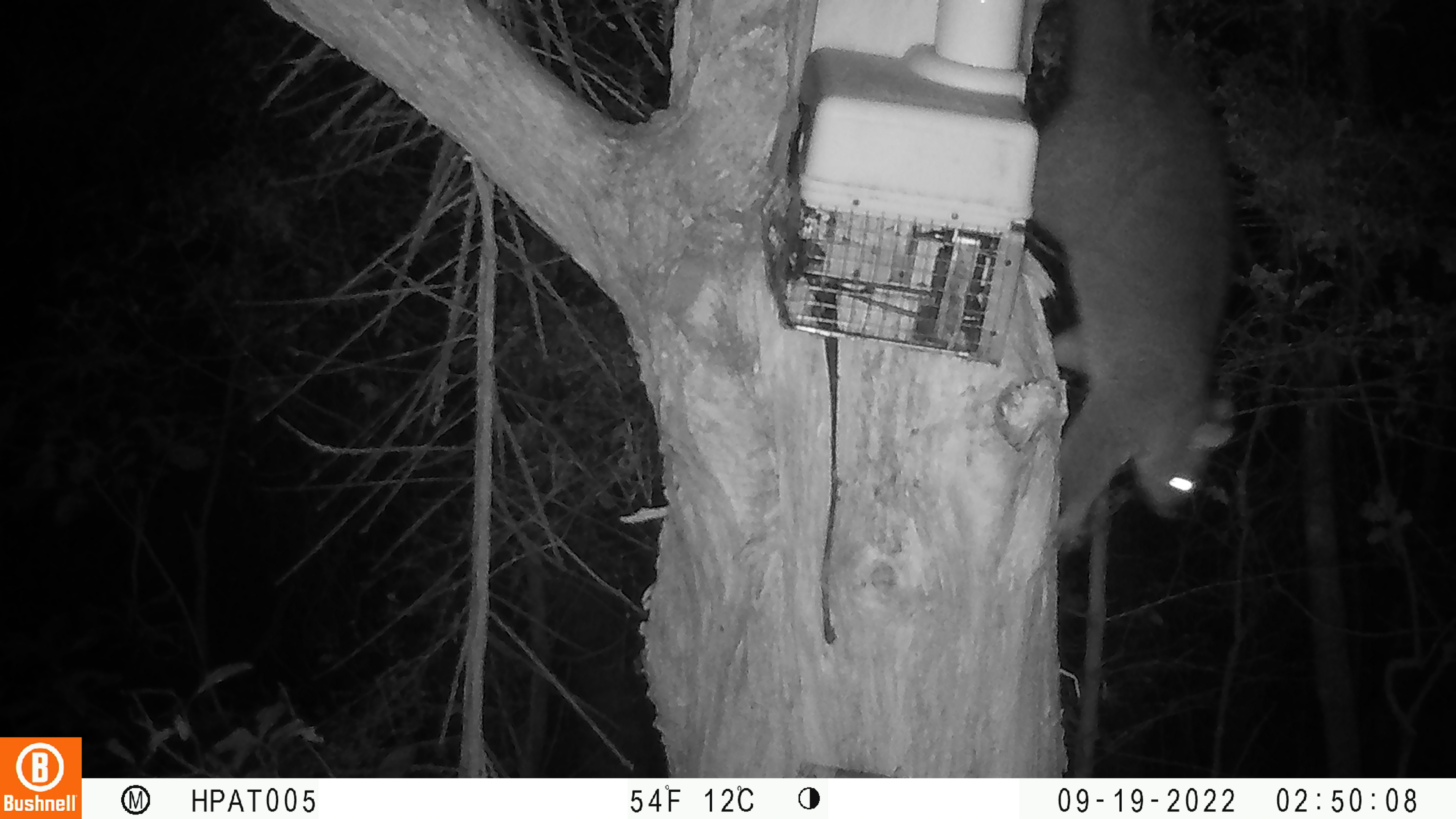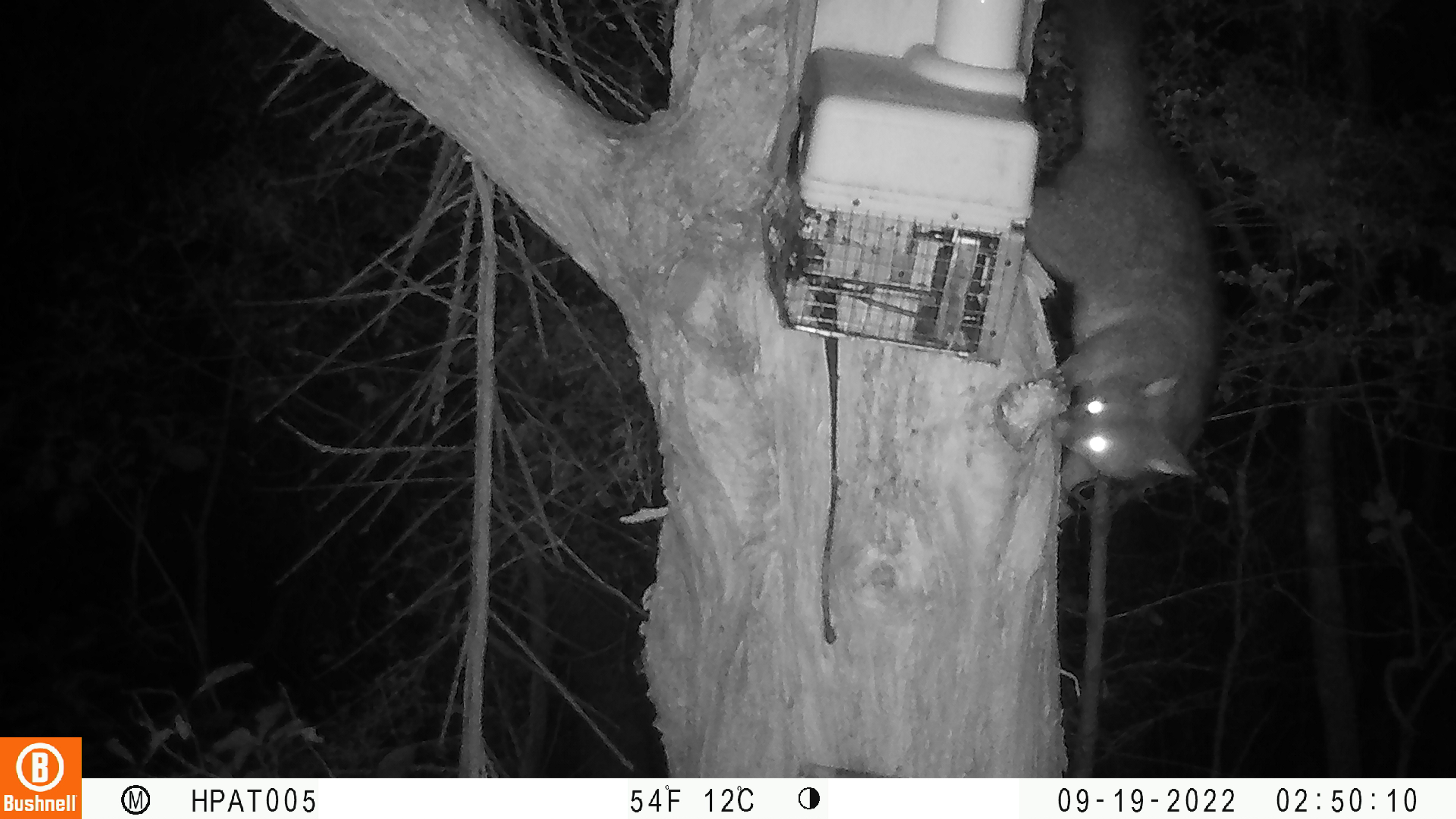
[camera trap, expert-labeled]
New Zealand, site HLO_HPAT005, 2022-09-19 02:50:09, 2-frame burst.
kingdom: Animalia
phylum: Chordata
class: Mammalia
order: Diprotodontia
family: Phalangeridae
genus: Trichosurus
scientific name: Trichosurus vulpecula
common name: common brushtail possum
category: possum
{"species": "possum (common brushtail possum) (Trichosurus vulpecula)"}